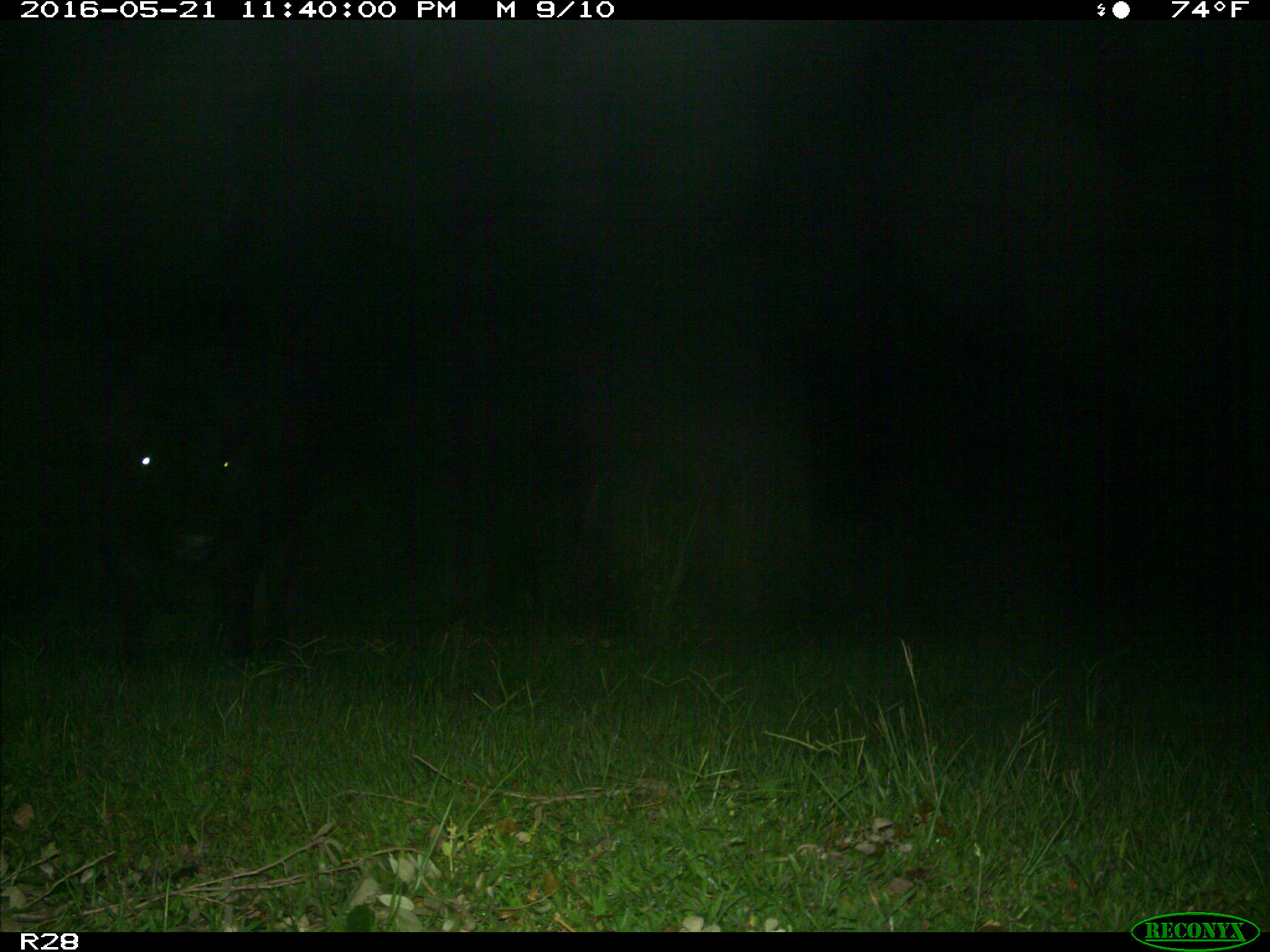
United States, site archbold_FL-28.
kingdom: Animalia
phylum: Chordata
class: Mammalia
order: Artiodactyla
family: Bovidae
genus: Bos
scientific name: Bos taurus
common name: domestic cow